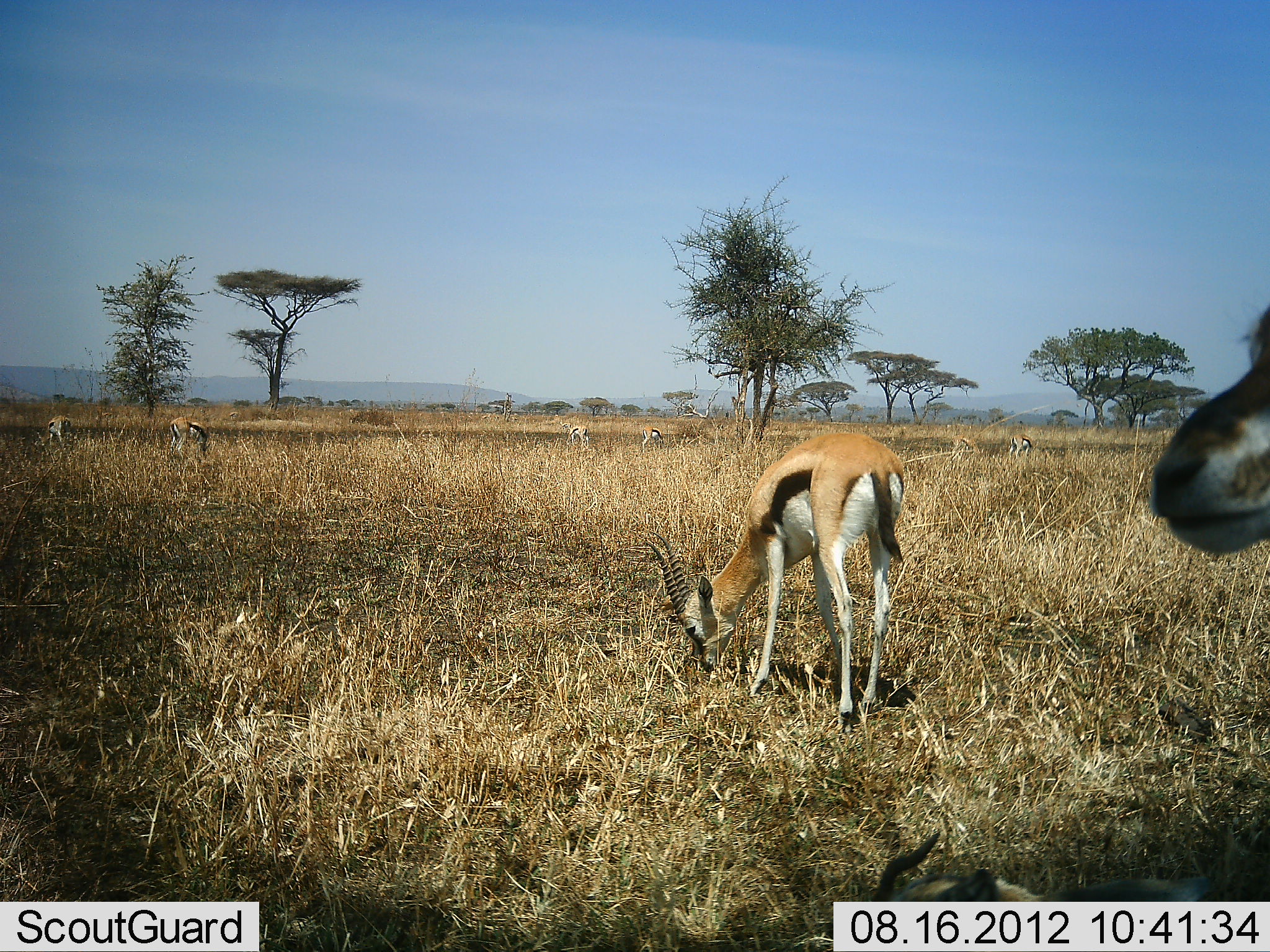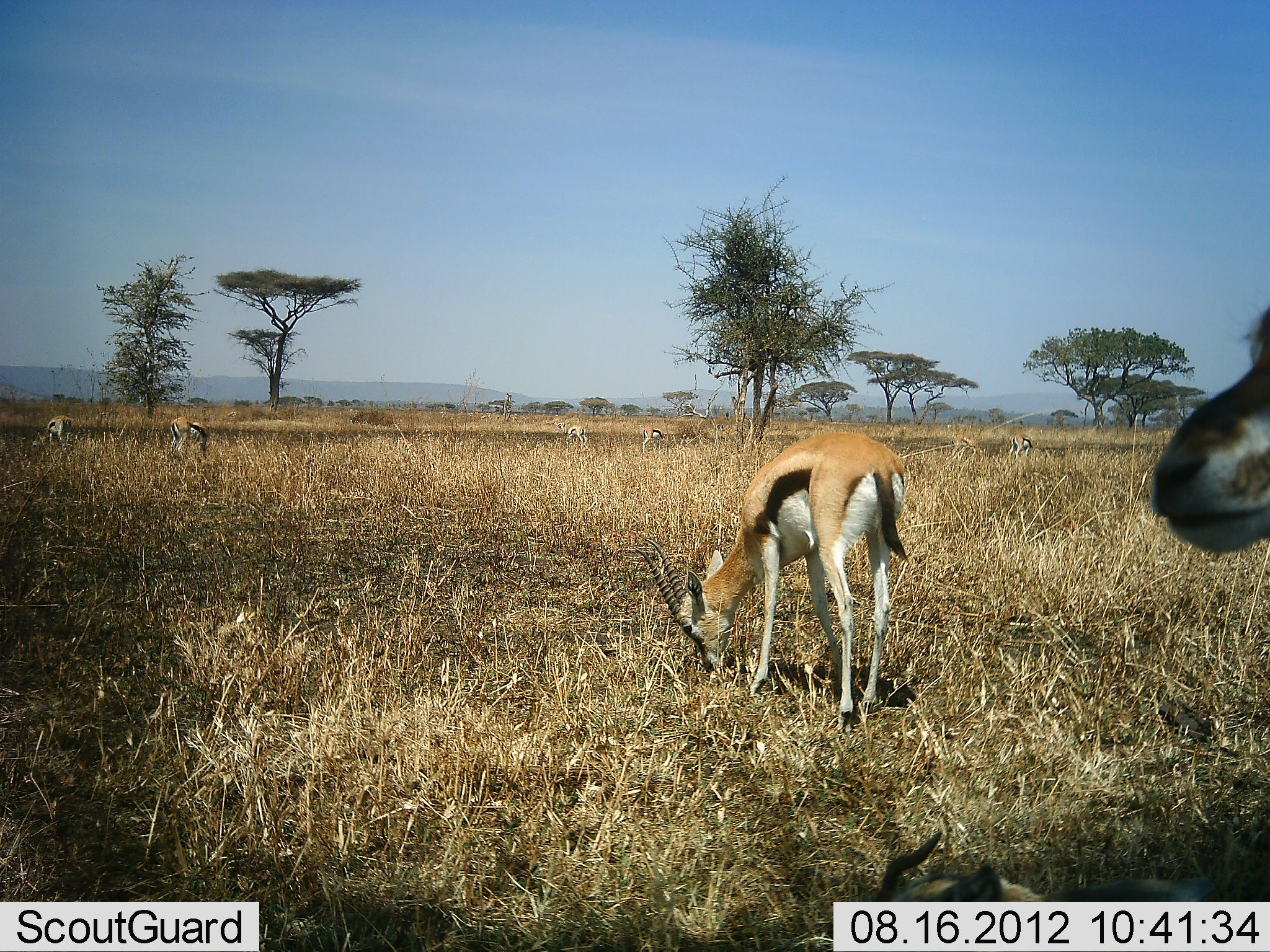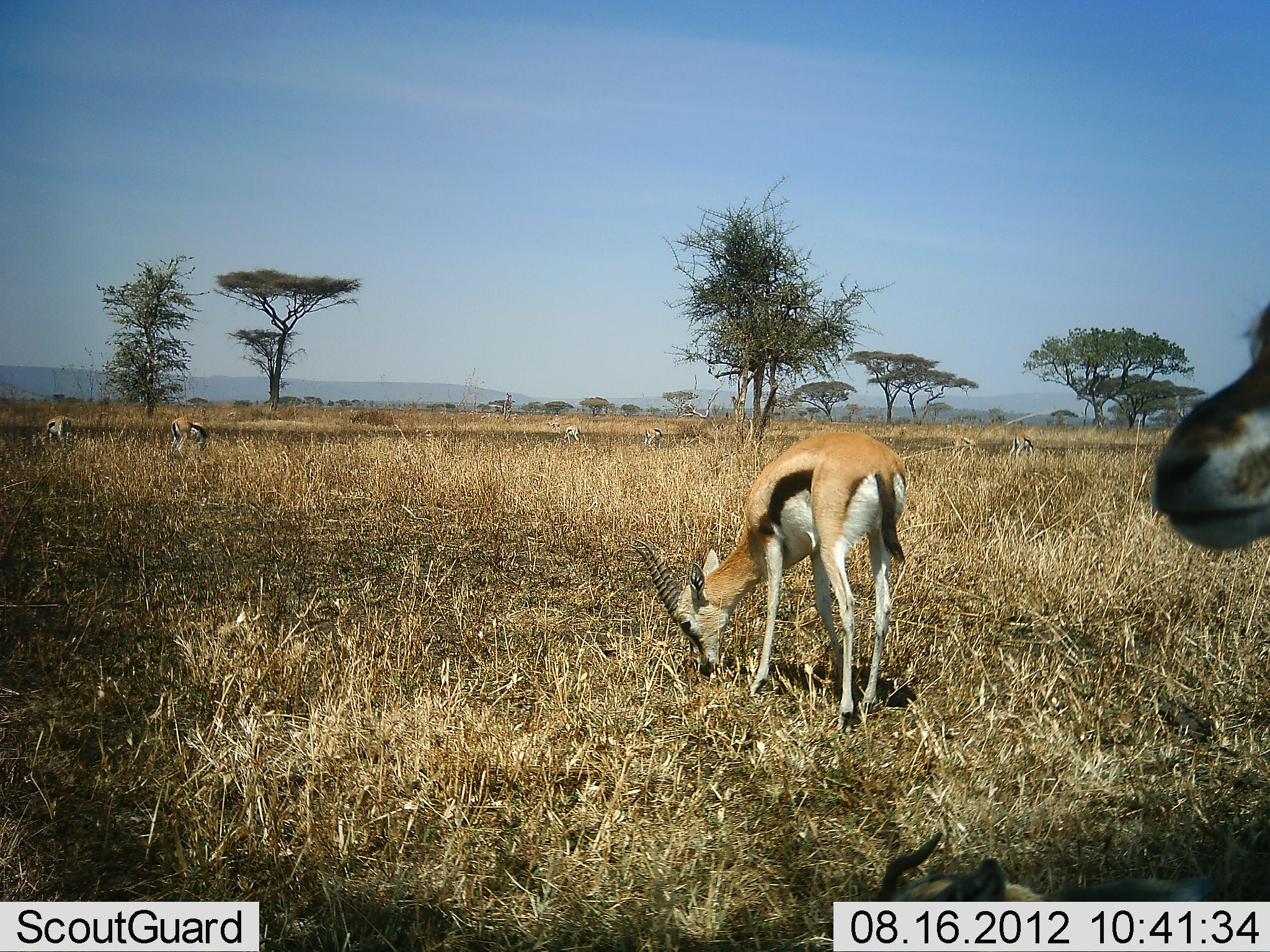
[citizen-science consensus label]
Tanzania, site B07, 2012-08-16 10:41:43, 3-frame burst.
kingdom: Animalia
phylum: Chordata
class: Mammalia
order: Artiodactyla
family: Bovidae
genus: Eudorcas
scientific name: Eudorcas thomsonii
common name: thomson's gazelle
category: gazellethomsons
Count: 8.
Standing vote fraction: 100%.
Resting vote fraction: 30%.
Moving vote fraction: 10%.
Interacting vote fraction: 0%.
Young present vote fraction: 0%.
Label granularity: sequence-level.